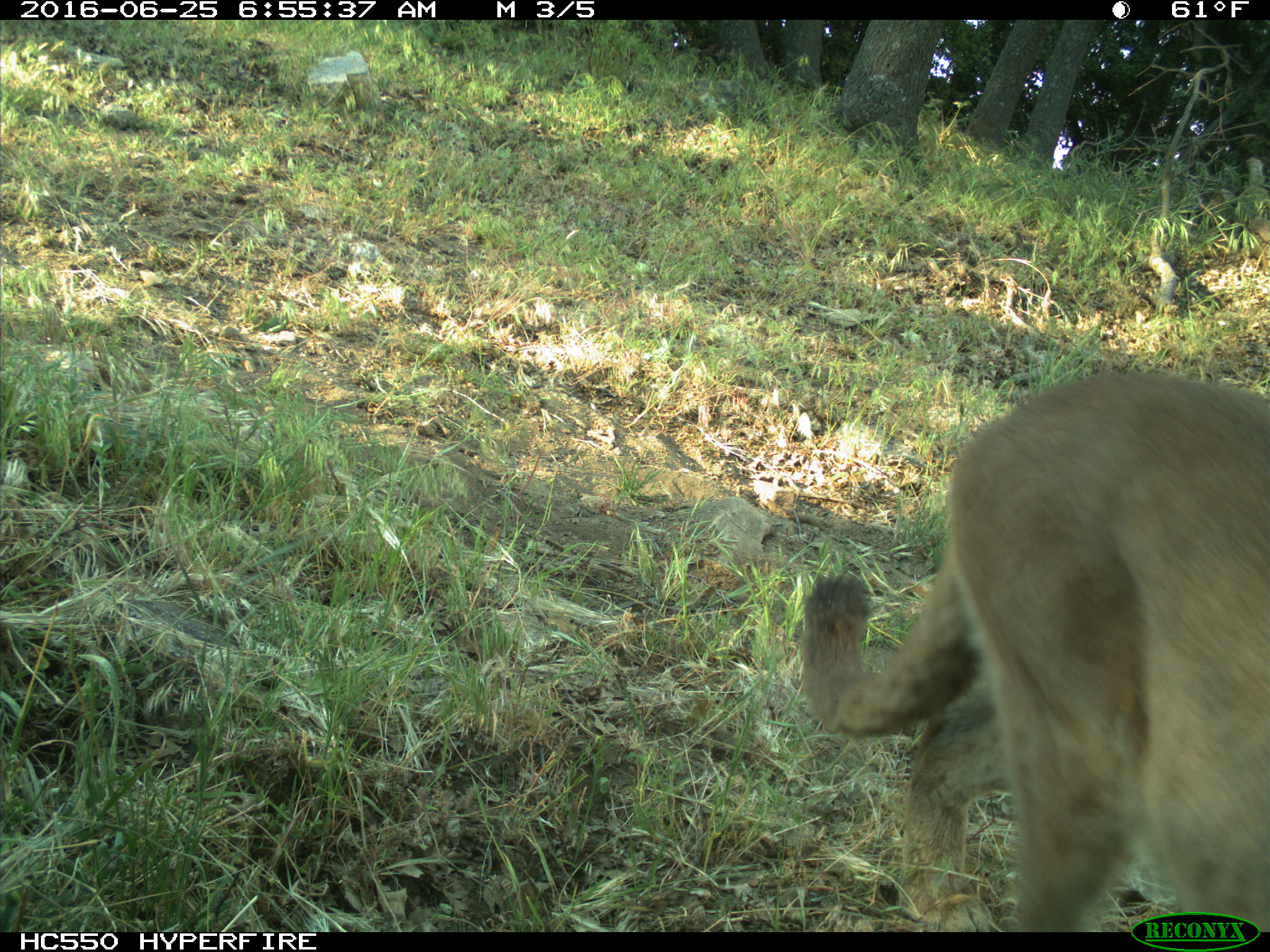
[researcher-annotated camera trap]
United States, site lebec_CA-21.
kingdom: Animalia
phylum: Chordata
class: Mammalia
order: Carnivora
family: Felidae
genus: Puma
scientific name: Puma concolor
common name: mountain lion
Puma concolor (mountain lion).